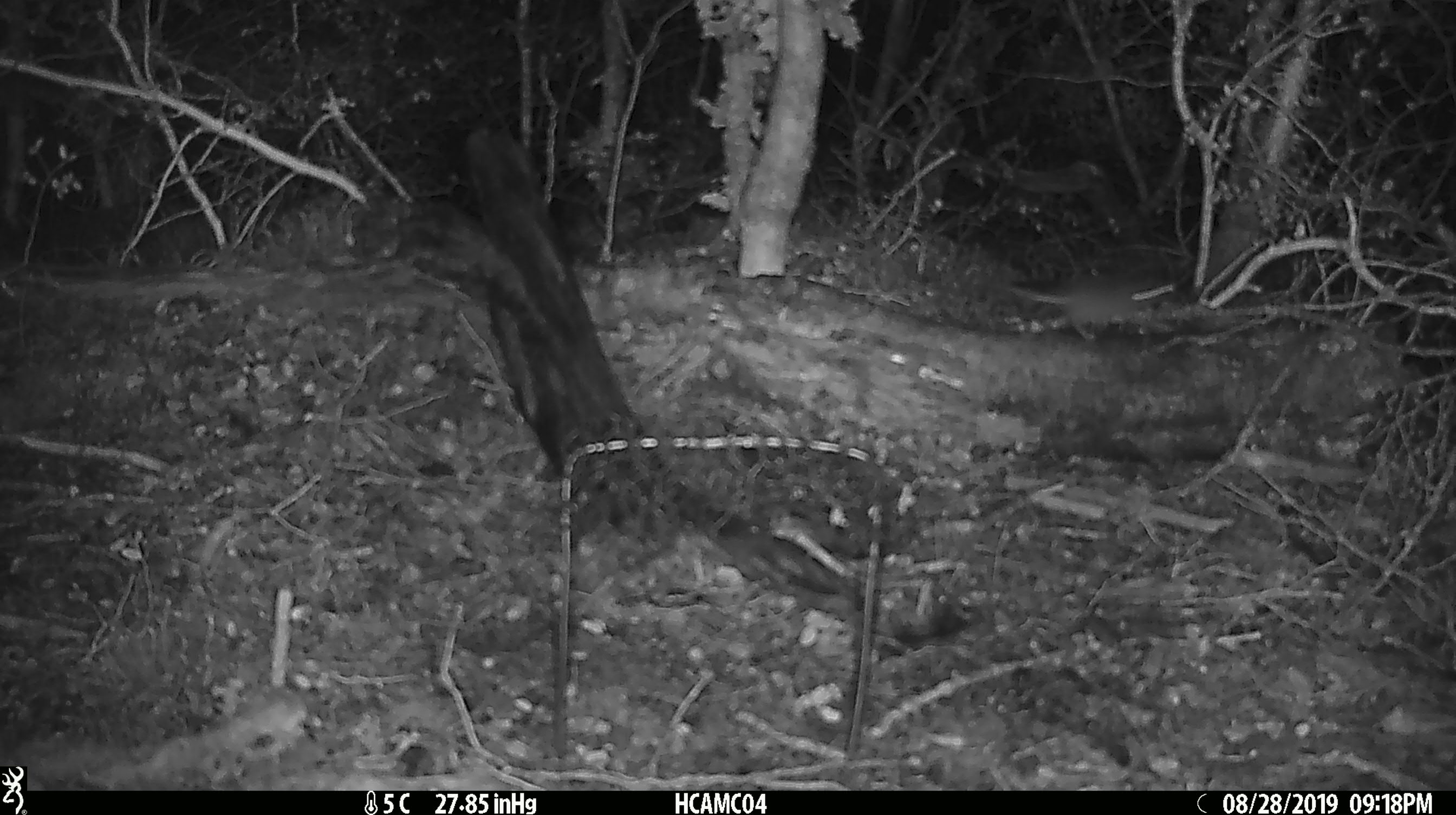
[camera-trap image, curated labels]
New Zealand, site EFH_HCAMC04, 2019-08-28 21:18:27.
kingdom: Animalia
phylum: Chordata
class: Mammalia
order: Rodentia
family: Muridae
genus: Mus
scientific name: Mus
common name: mouse